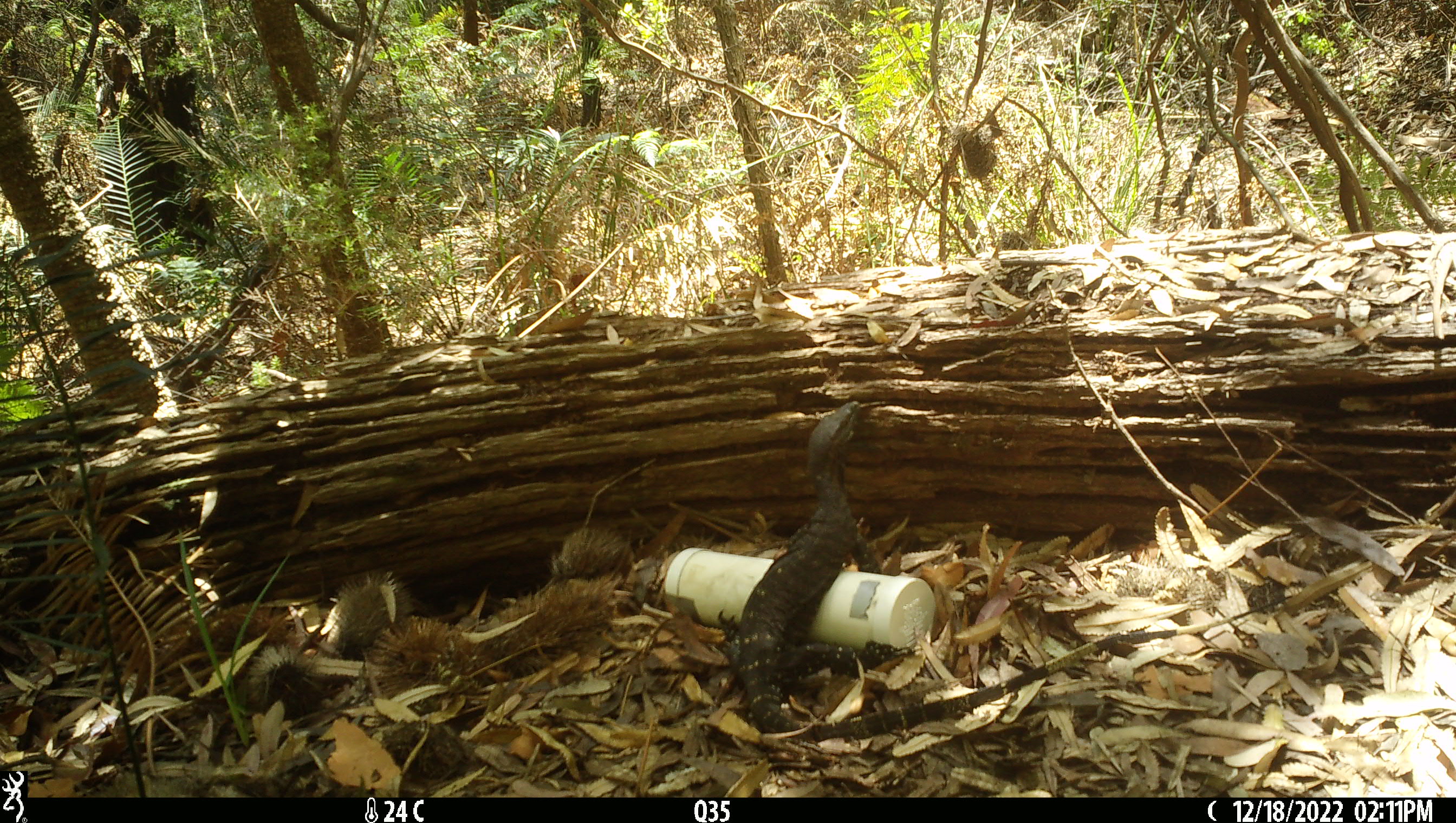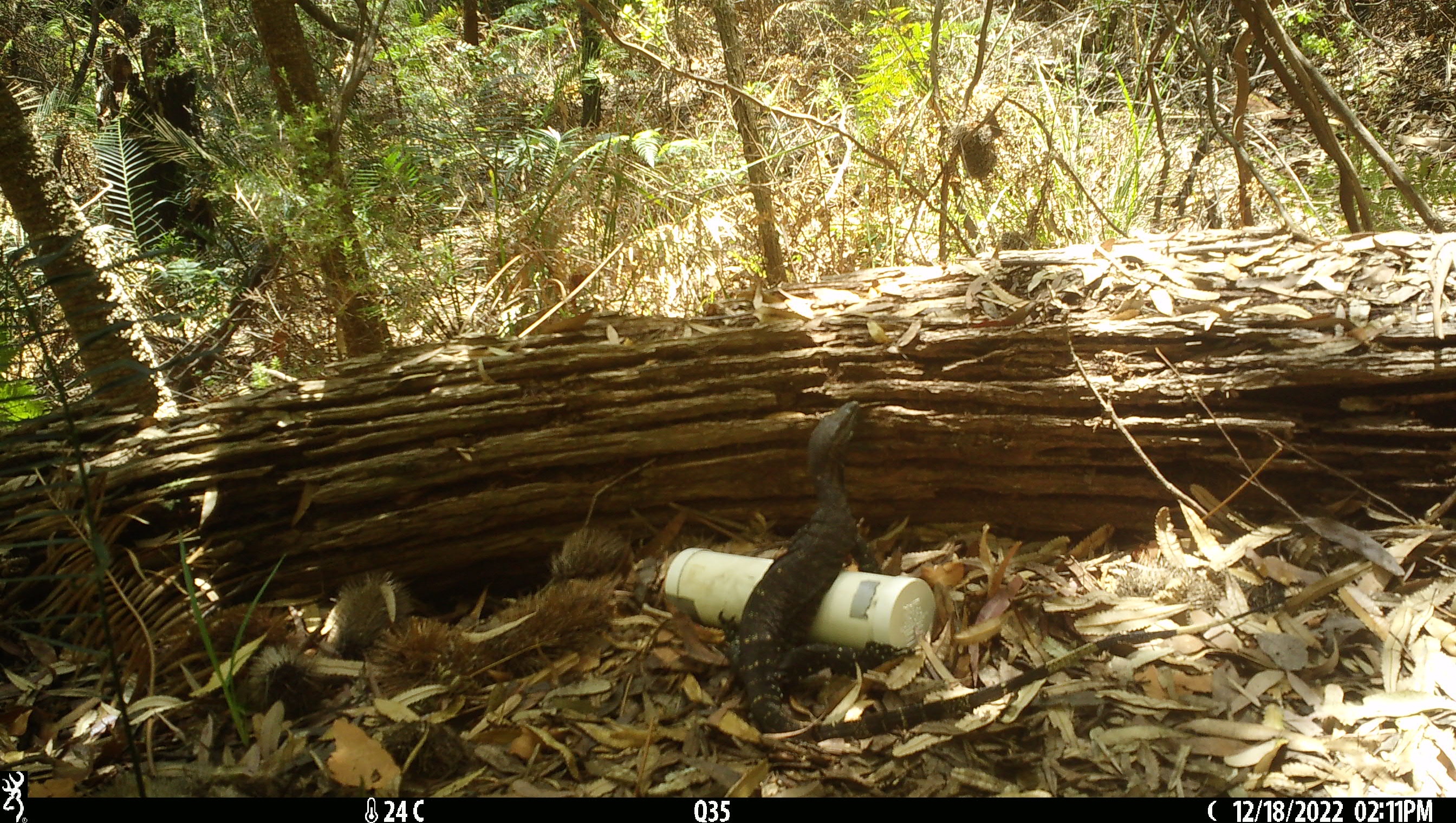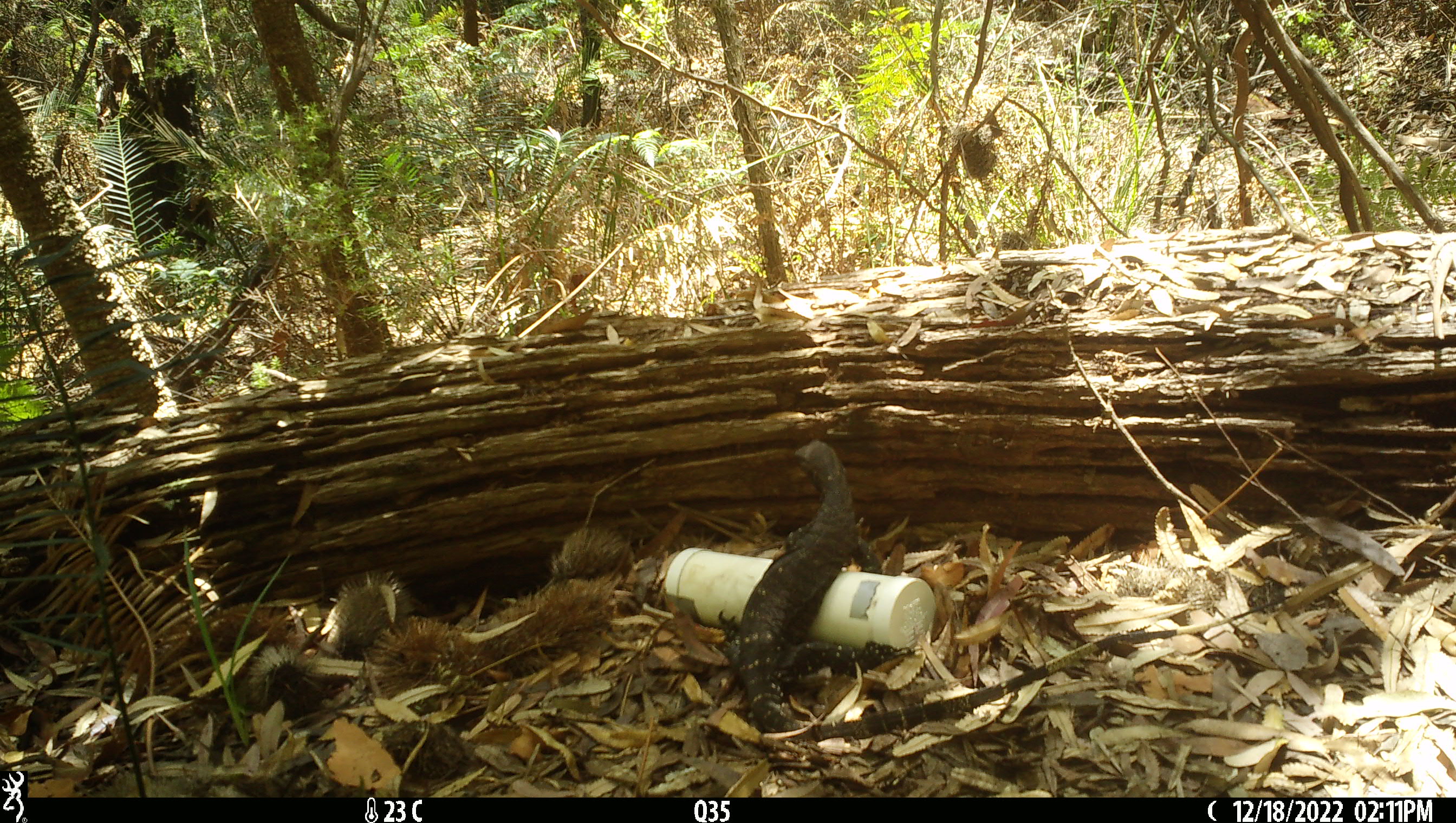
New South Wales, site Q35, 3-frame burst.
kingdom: Animalia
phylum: Chordata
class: Reptilia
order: Squamata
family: Varanidae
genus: Varanus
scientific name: Varanus varius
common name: lace monitor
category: goanna